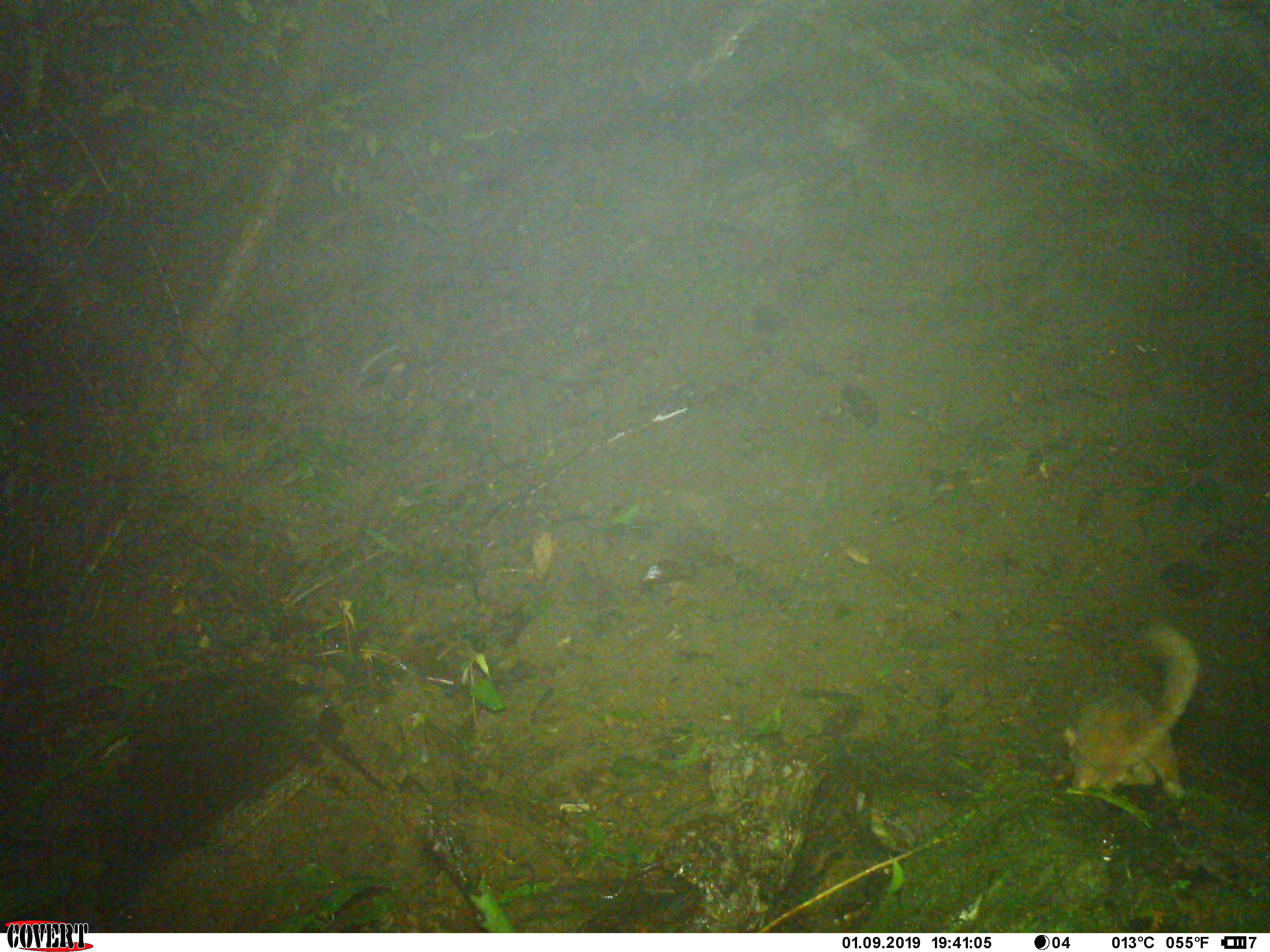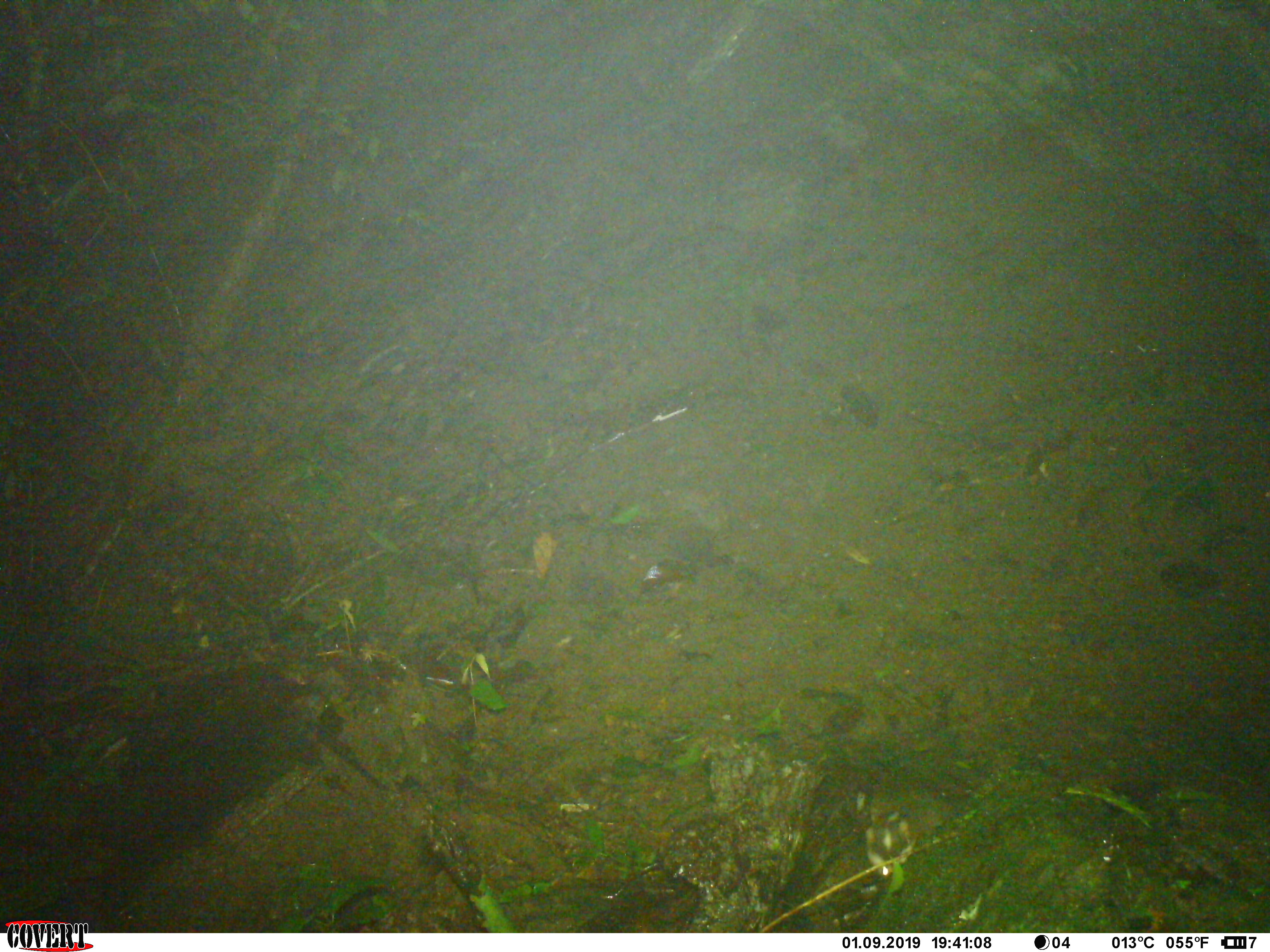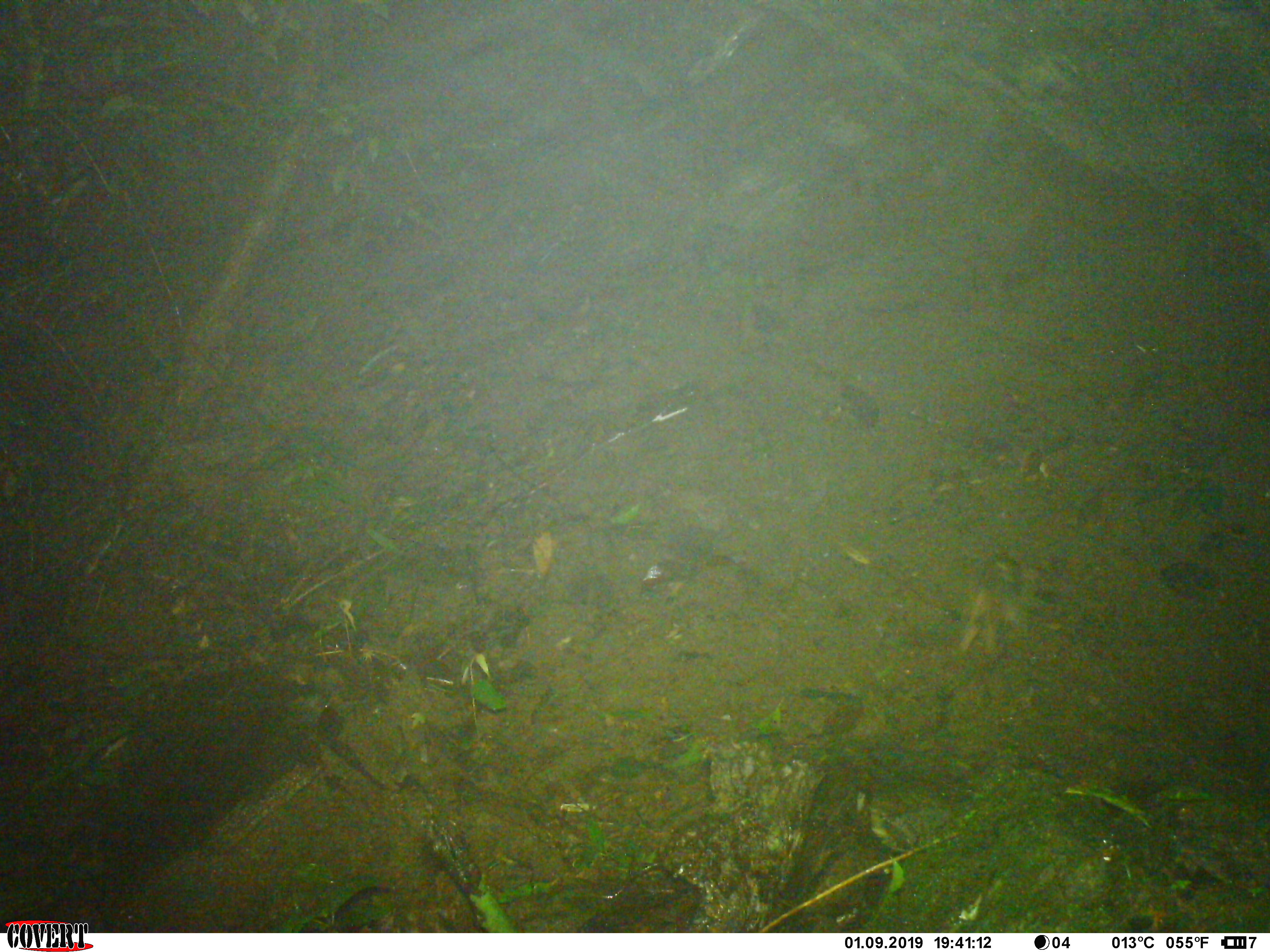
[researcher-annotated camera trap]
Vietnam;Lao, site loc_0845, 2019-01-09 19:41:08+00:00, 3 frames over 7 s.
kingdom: Animalia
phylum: Chordata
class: Mammalia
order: Carnivora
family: Mustelidae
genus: Melogale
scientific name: Melogale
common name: ferret badger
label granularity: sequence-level